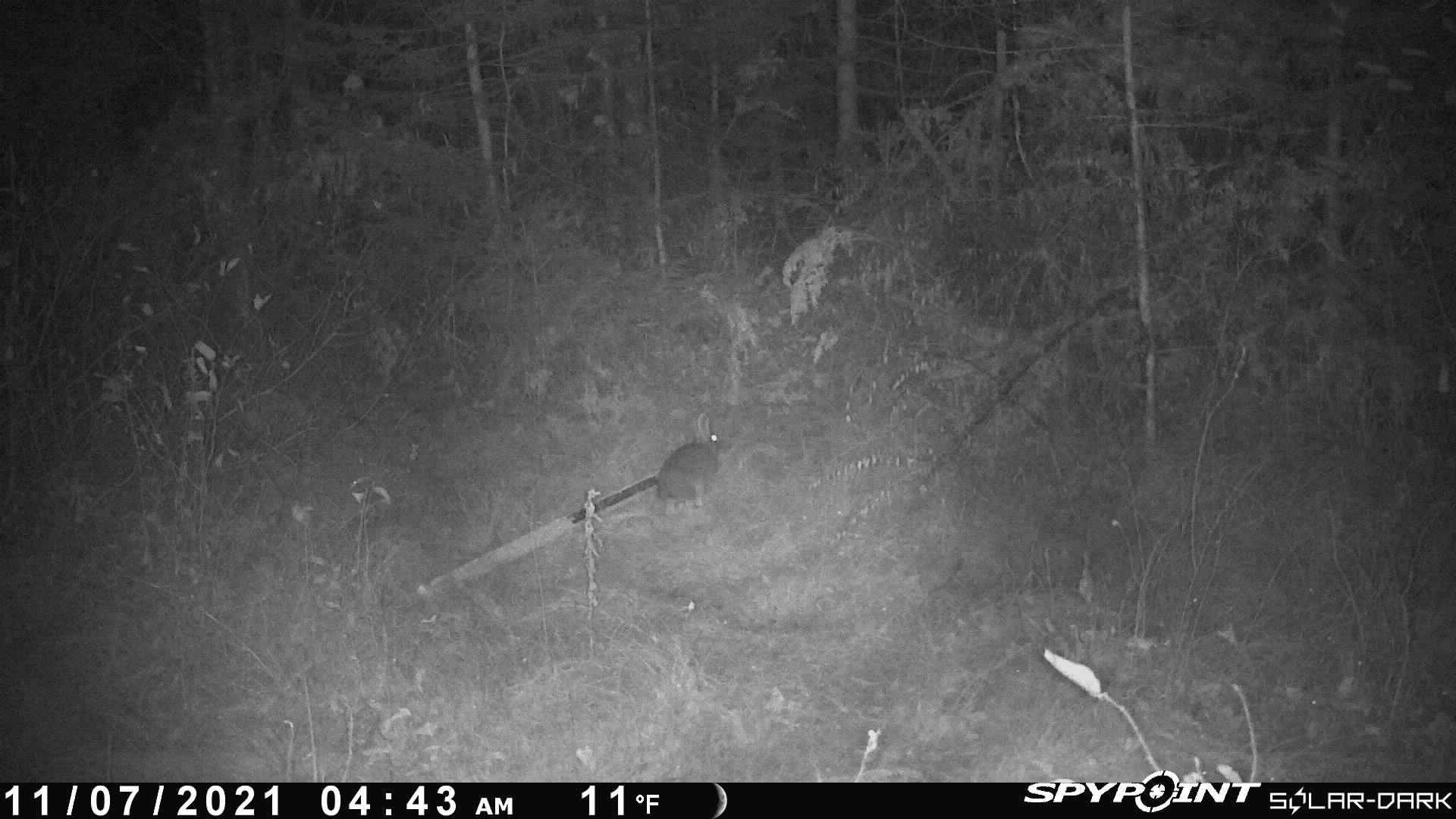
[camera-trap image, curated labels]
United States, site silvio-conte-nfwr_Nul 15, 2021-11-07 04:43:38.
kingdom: Animalia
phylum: Chordata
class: Mammalia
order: Lagomorpha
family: Leporidae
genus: Lepus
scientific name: Lepus americanus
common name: snowshoe hare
Snowshoe hare (Lepus americanus).